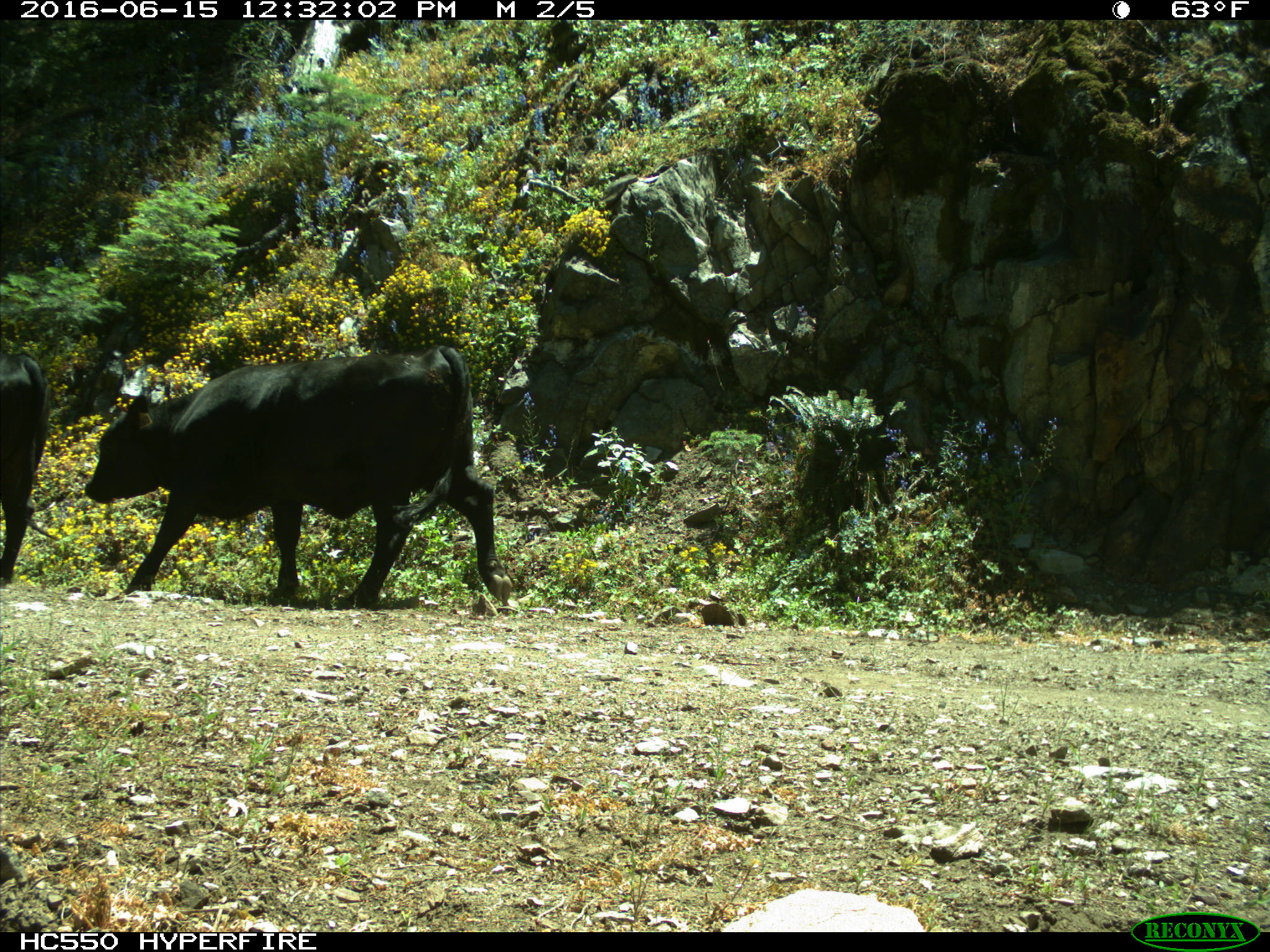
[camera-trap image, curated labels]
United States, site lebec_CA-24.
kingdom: Animalia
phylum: Chordata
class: Mammalia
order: Artiodactyla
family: Bovidae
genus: Bos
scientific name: Bos taurus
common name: domestic cow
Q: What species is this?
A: Bos taurus (domestic cow).